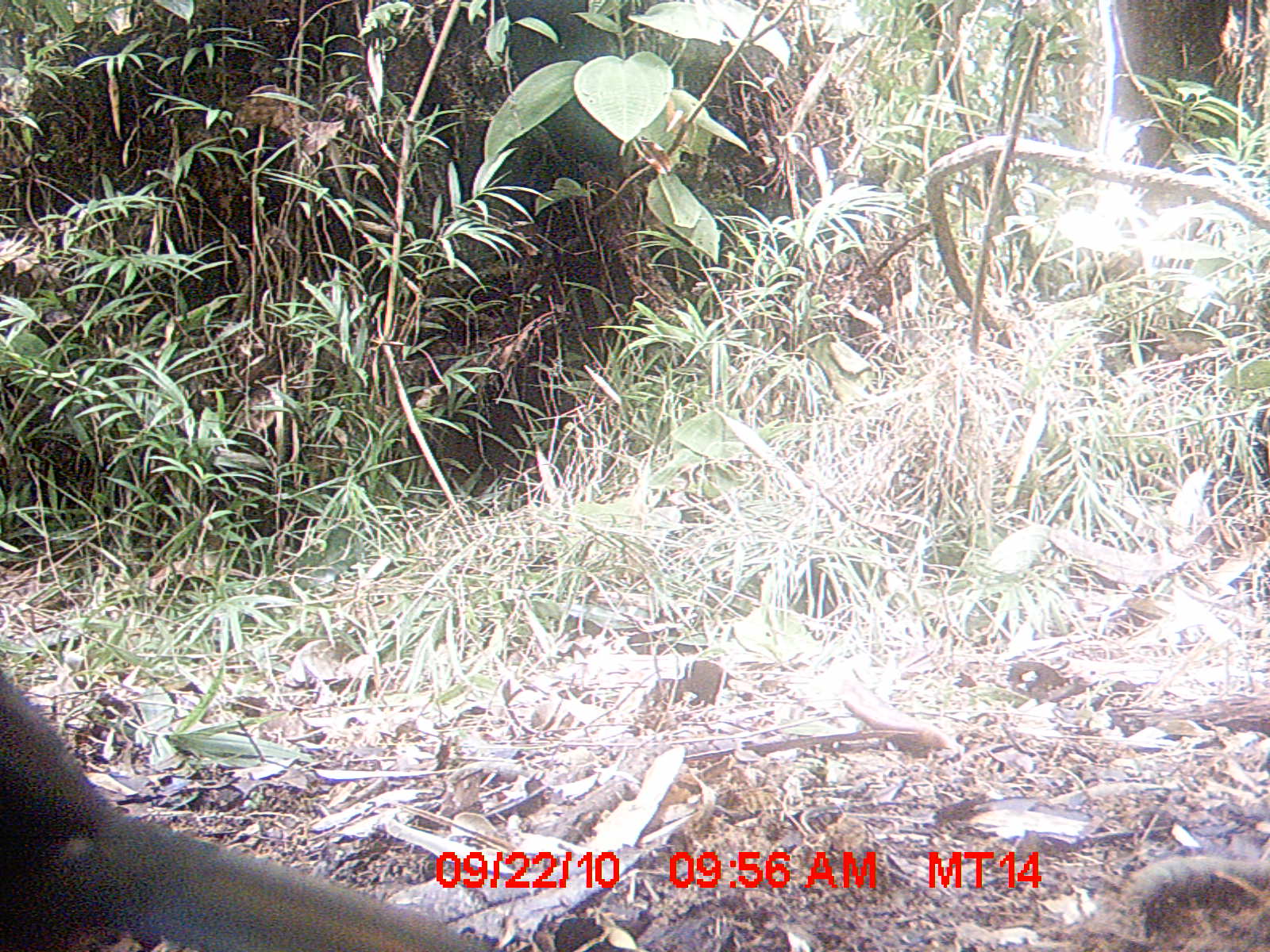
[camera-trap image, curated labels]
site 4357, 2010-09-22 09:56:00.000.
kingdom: Animalia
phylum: Chordata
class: Aves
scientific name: Aves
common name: bird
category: unknown bird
Unknown bird (bird) (Aves), count 1.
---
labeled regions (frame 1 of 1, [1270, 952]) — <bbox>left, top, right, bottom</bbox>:
unknown bird: <bbox>0, 665, 504, 949</bbox>